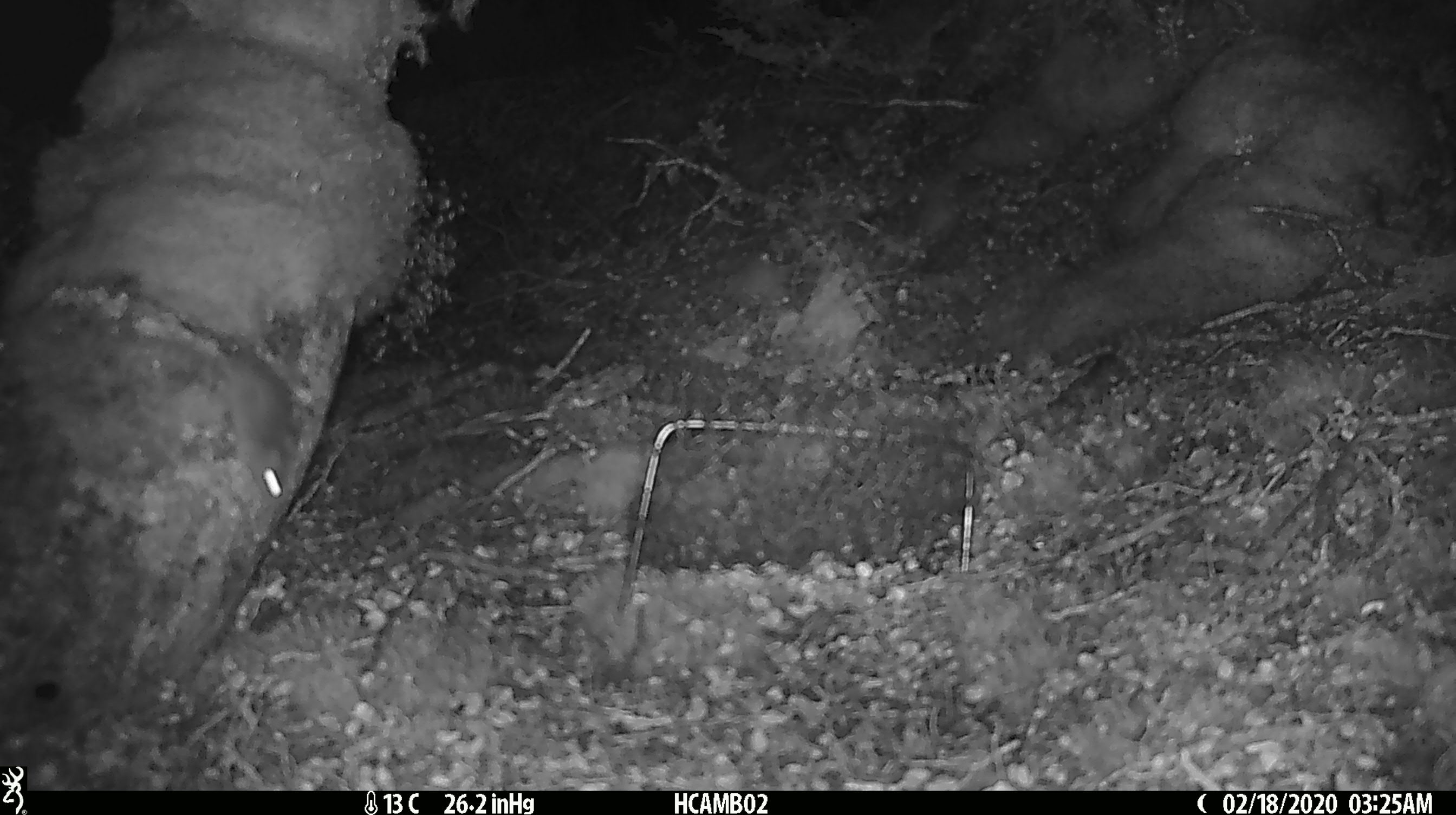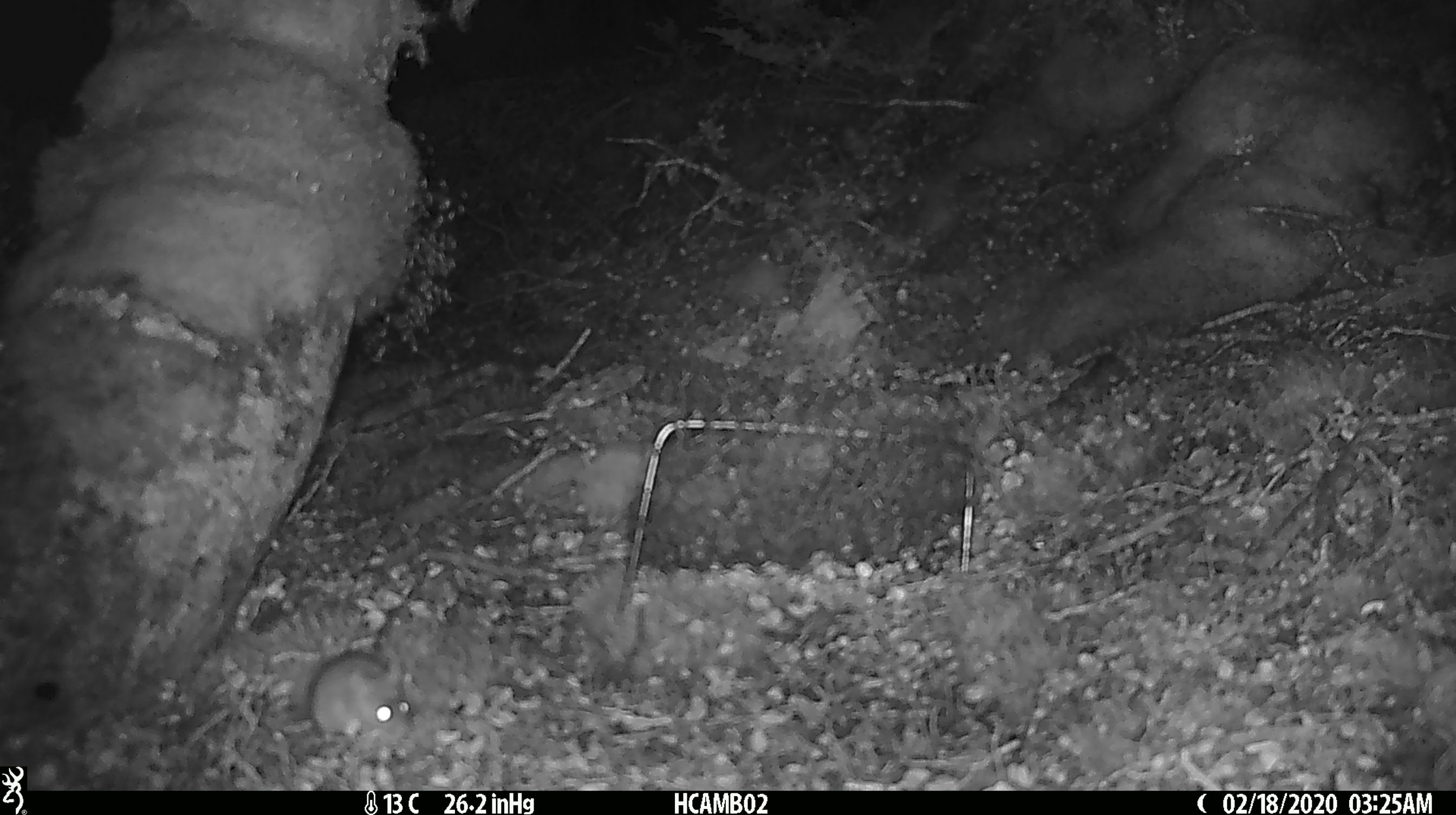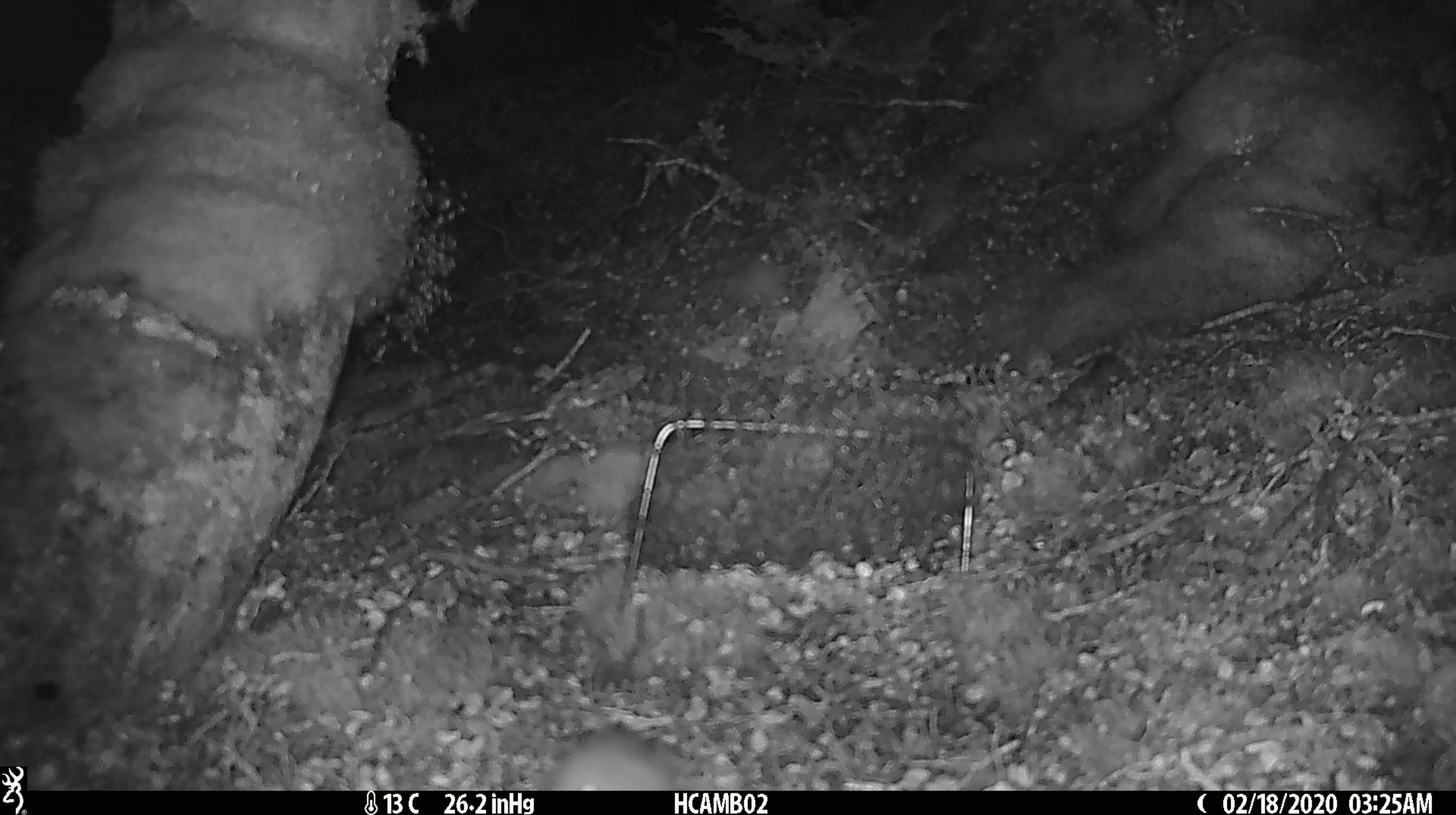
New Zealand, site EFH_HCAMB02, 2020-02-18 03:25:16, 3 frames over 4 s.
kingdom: Animalia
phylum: Chordata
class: Mammalia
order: Rodentia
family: Muridae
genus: Mus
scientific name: Mus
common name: mouse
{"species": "mouse (Mus)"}